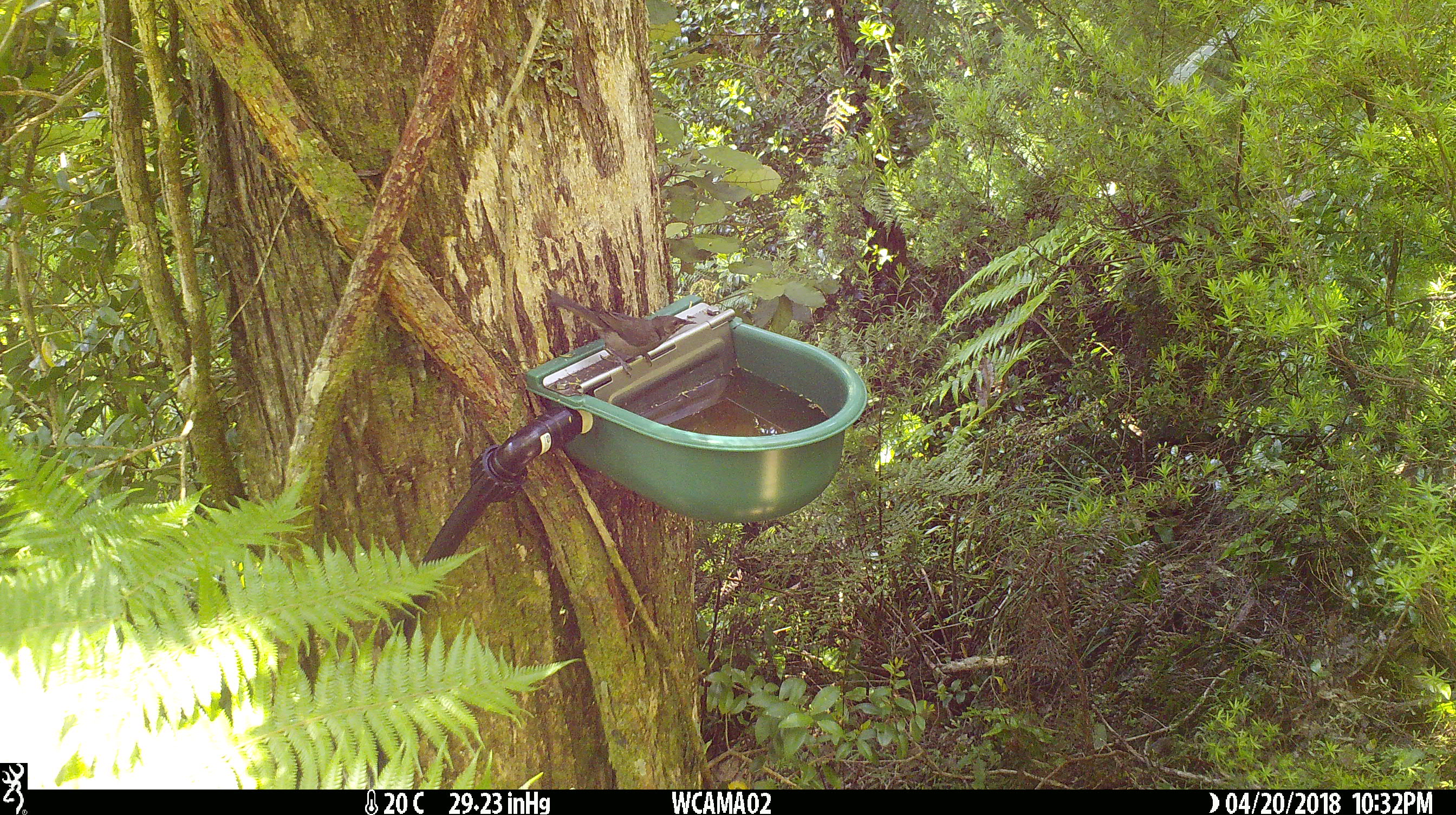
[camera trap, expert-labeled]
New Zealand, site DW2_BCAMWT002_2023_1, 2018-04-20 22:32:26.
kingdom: Animalia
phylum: Chordata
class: Aves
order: Passeriformes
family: Meliphagidae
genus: Anthornis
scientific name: Anthornis melanura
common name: new zealand bellbird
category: bellbird